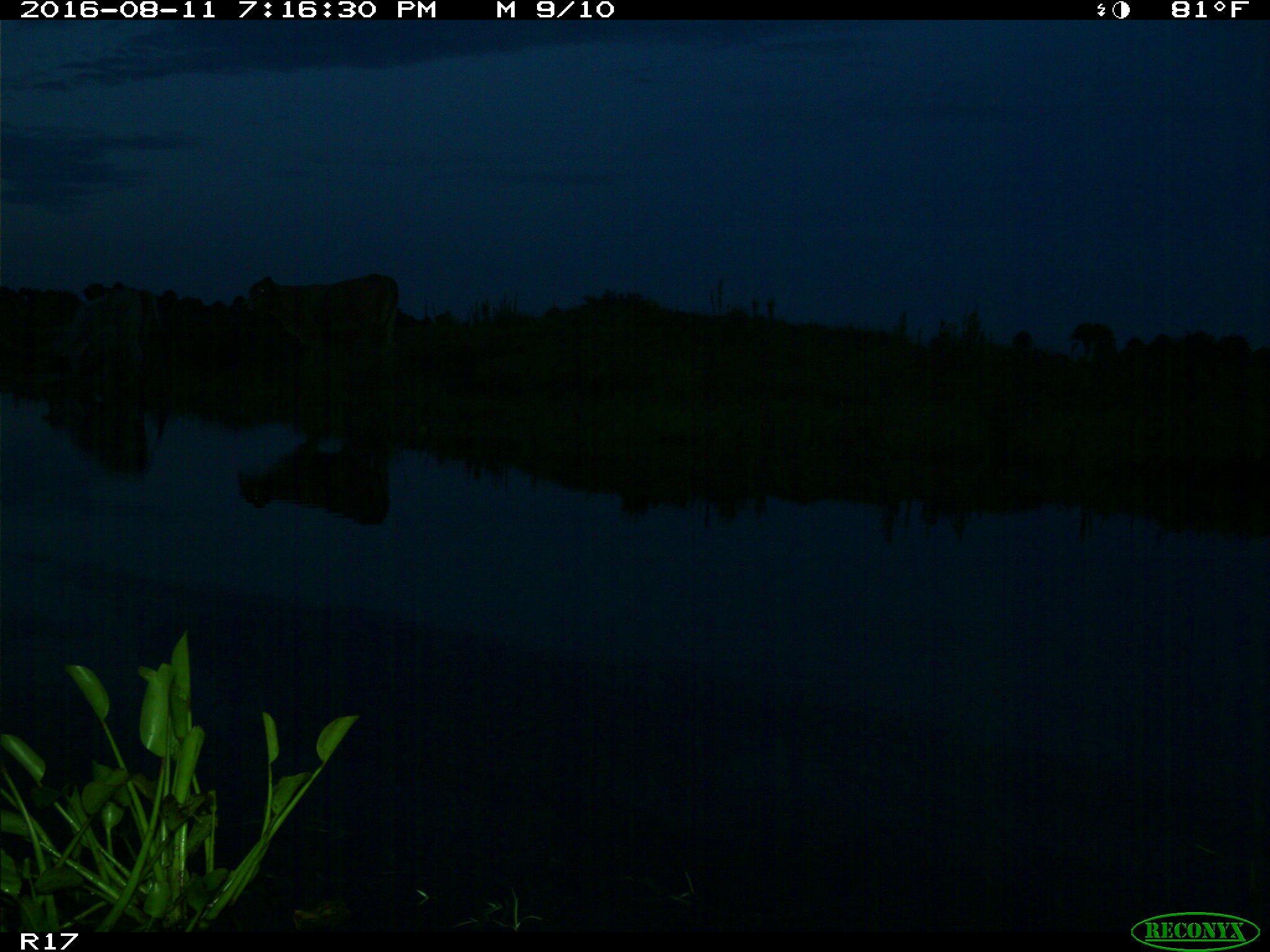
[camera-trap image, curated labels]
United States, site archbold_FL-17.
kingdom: Animalia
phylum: Chordata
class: Mammalia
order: Artiodactyla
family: Bovidae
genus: Bos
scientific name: Bos taurus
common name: domestic cow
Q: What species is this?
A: Bos taurus (domestic cow).